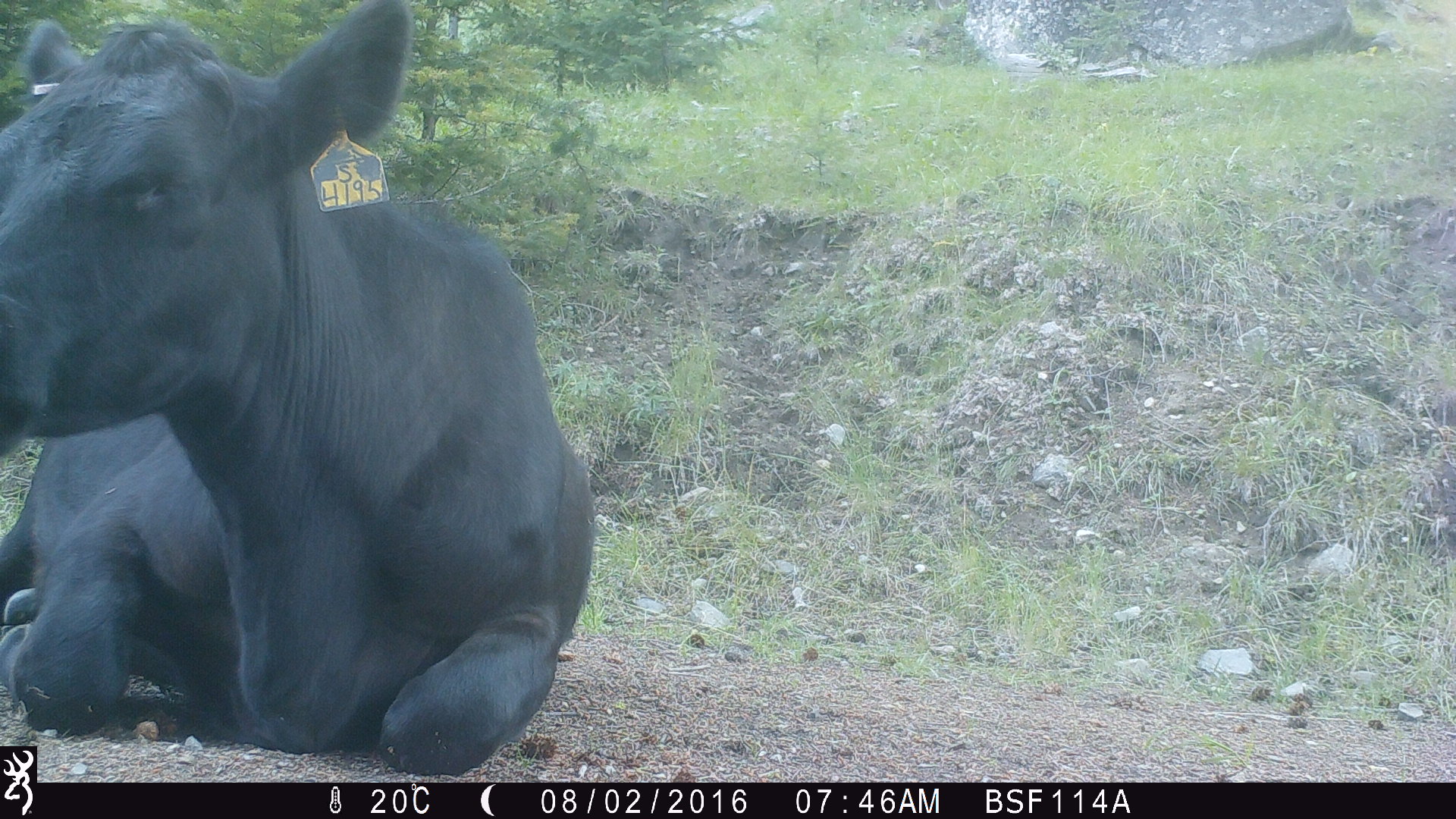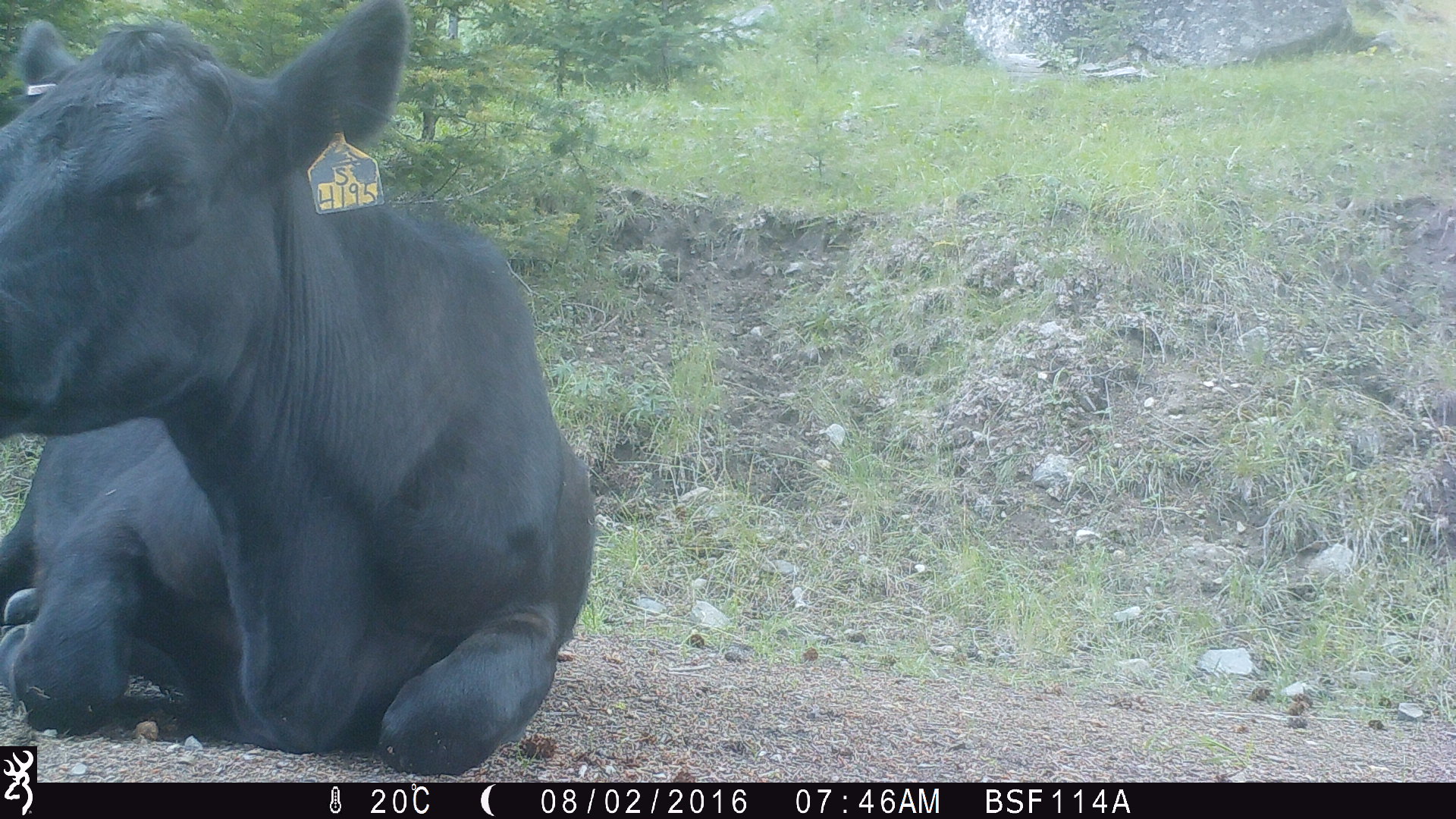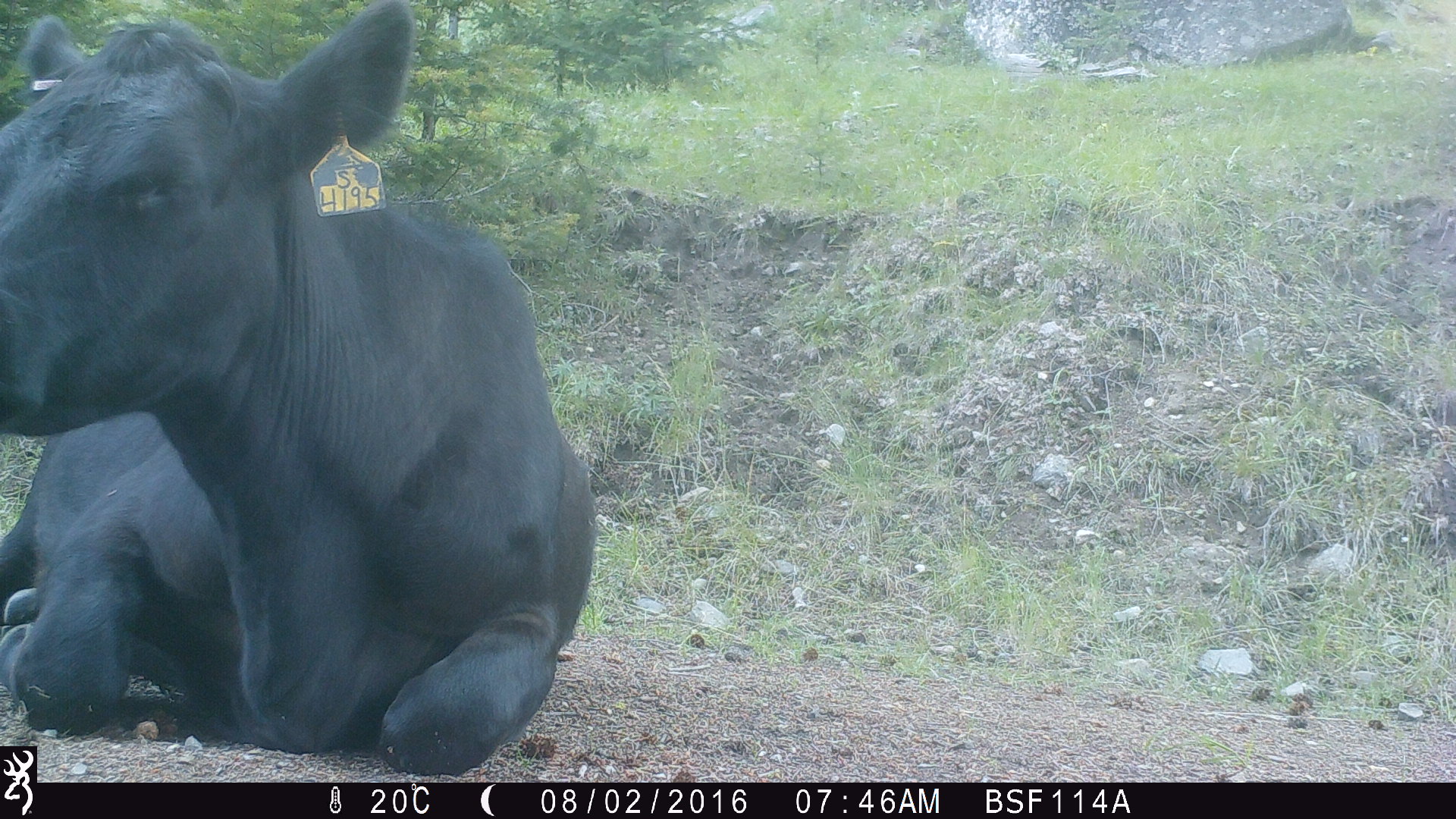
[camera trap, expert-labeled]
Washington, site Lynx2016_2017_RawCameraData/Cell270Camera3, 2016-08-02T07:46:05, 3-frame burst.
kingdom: Animalia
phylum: Chordata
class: Mammalia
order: Artiodactyla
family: Bovidae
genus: Bos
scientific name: Bos taurus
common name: domestic cattle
Domestic cattle (Bos taurus). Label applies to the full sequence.